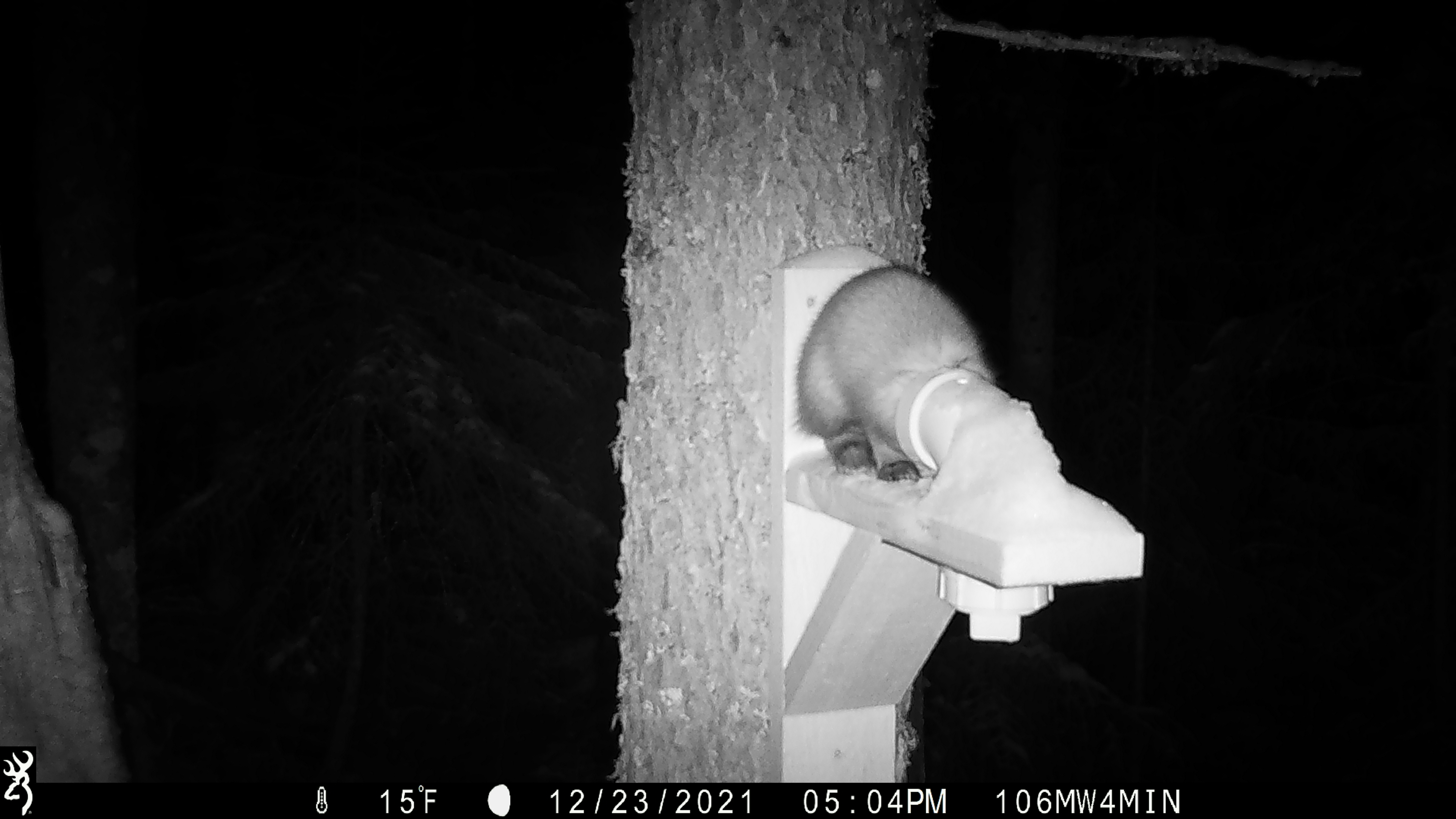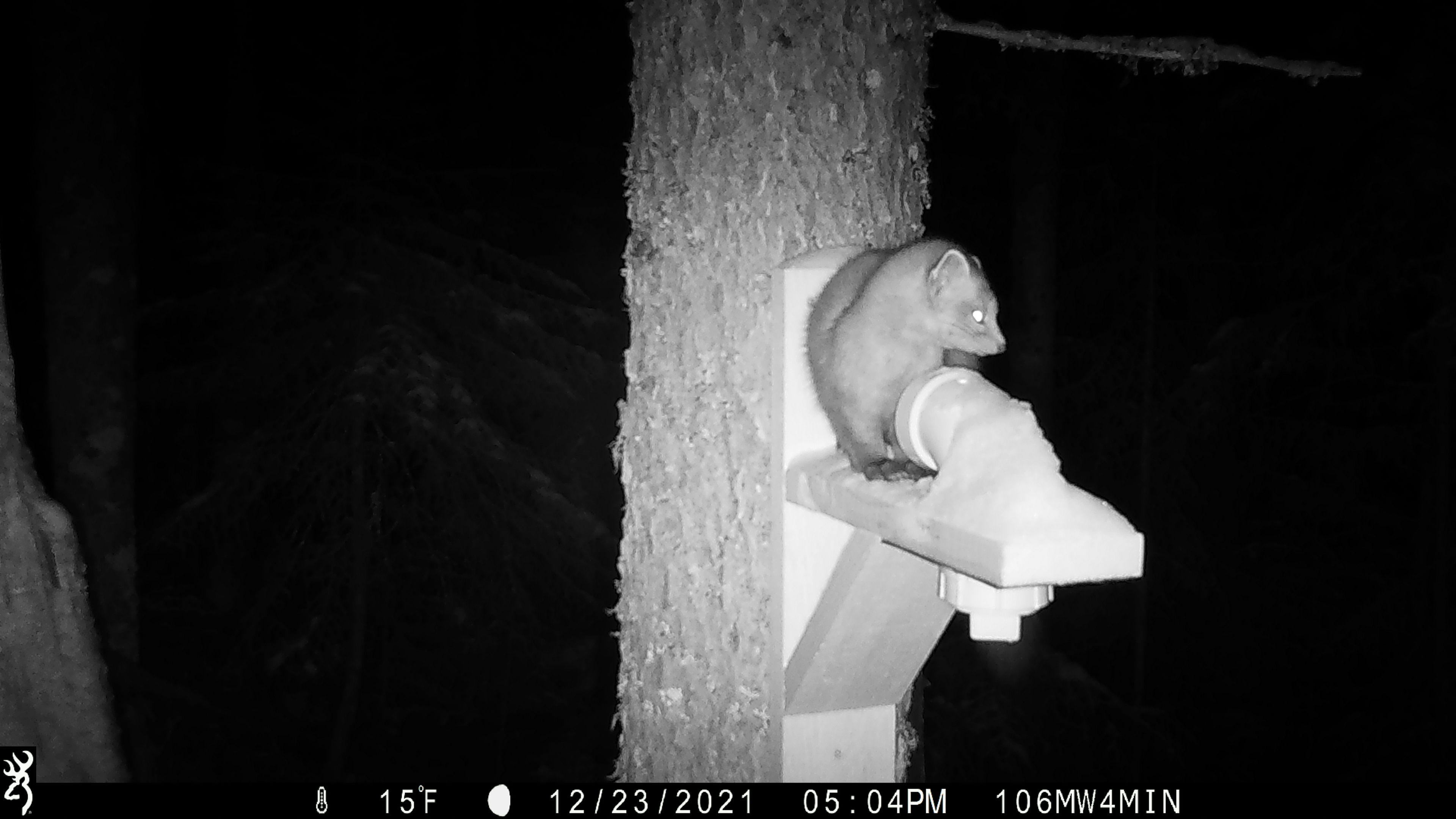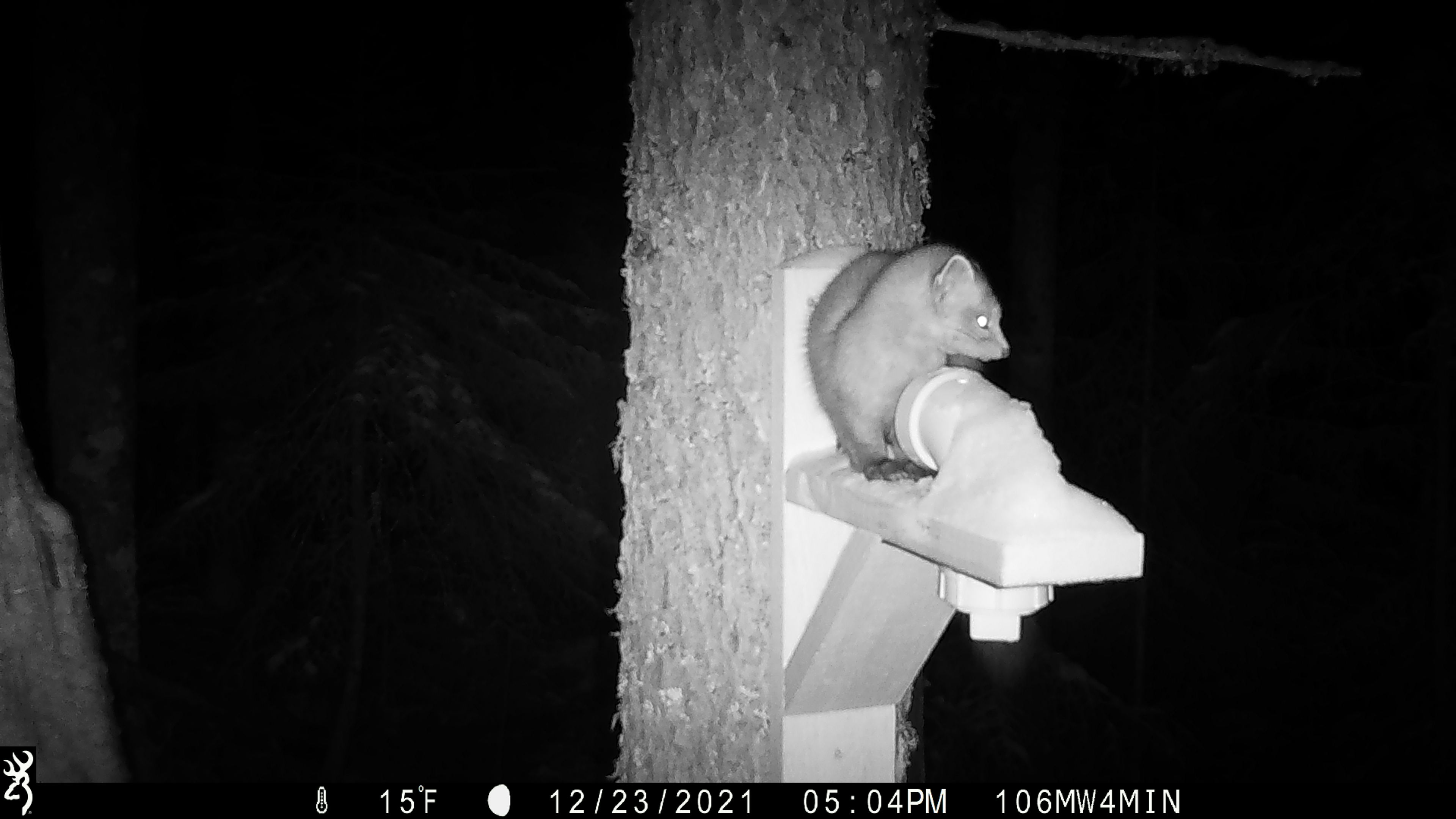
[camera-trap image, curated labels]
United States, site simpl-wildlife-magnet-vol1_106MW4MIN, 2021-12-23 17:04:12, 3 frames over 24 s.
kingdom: Animalia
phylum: Chordata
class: Mammalia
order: Carnivora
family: Mustelidae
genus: Martes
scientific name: Martes americana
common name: american marten